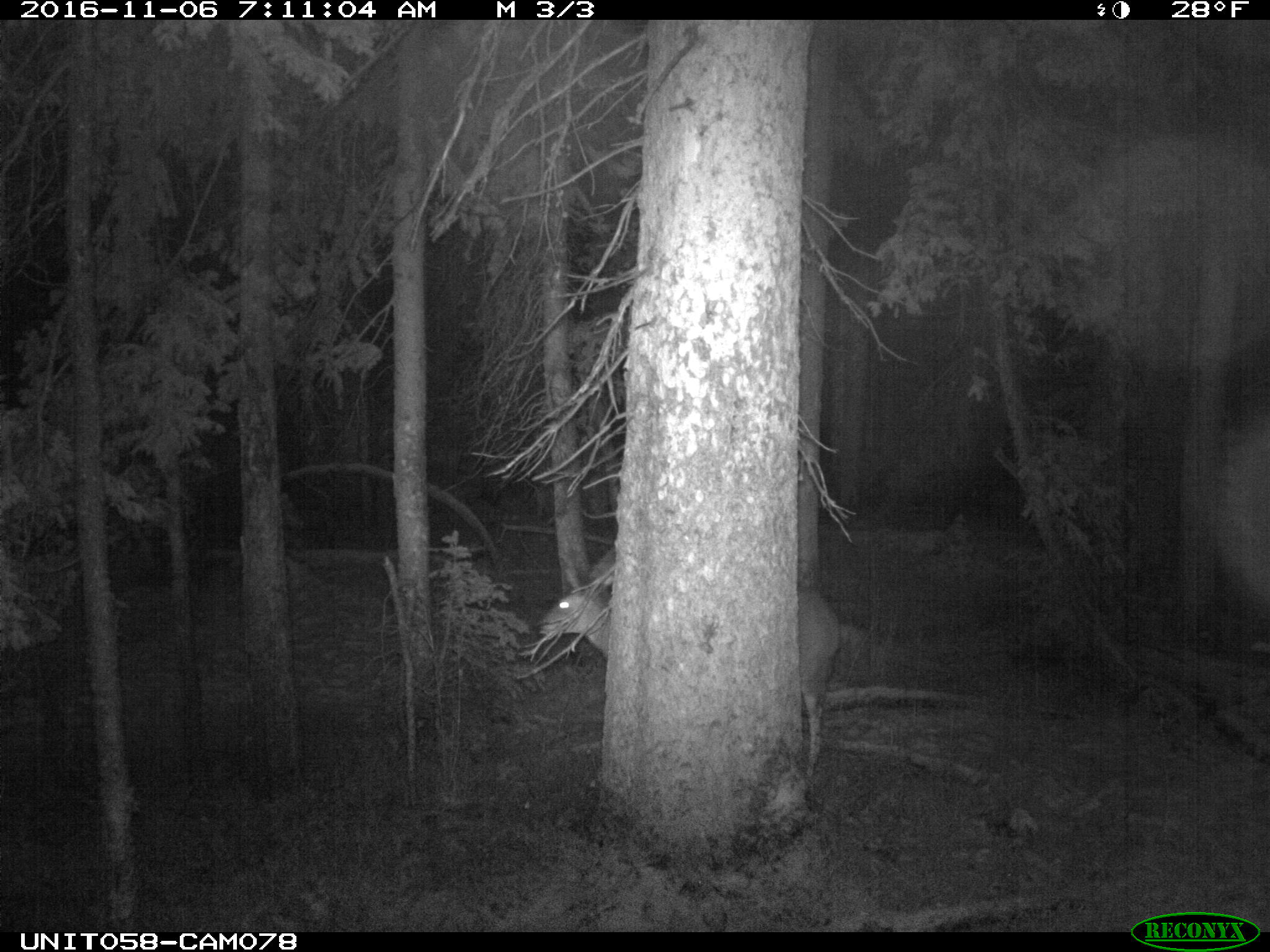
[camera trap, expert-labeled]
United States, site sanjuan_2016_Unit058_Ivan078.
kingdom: Animalia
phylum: Chordata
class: Mammalia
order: Artiodactyla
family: Cervidae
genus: Odocoileus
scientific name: Odocoileus hemionus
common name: mule deer